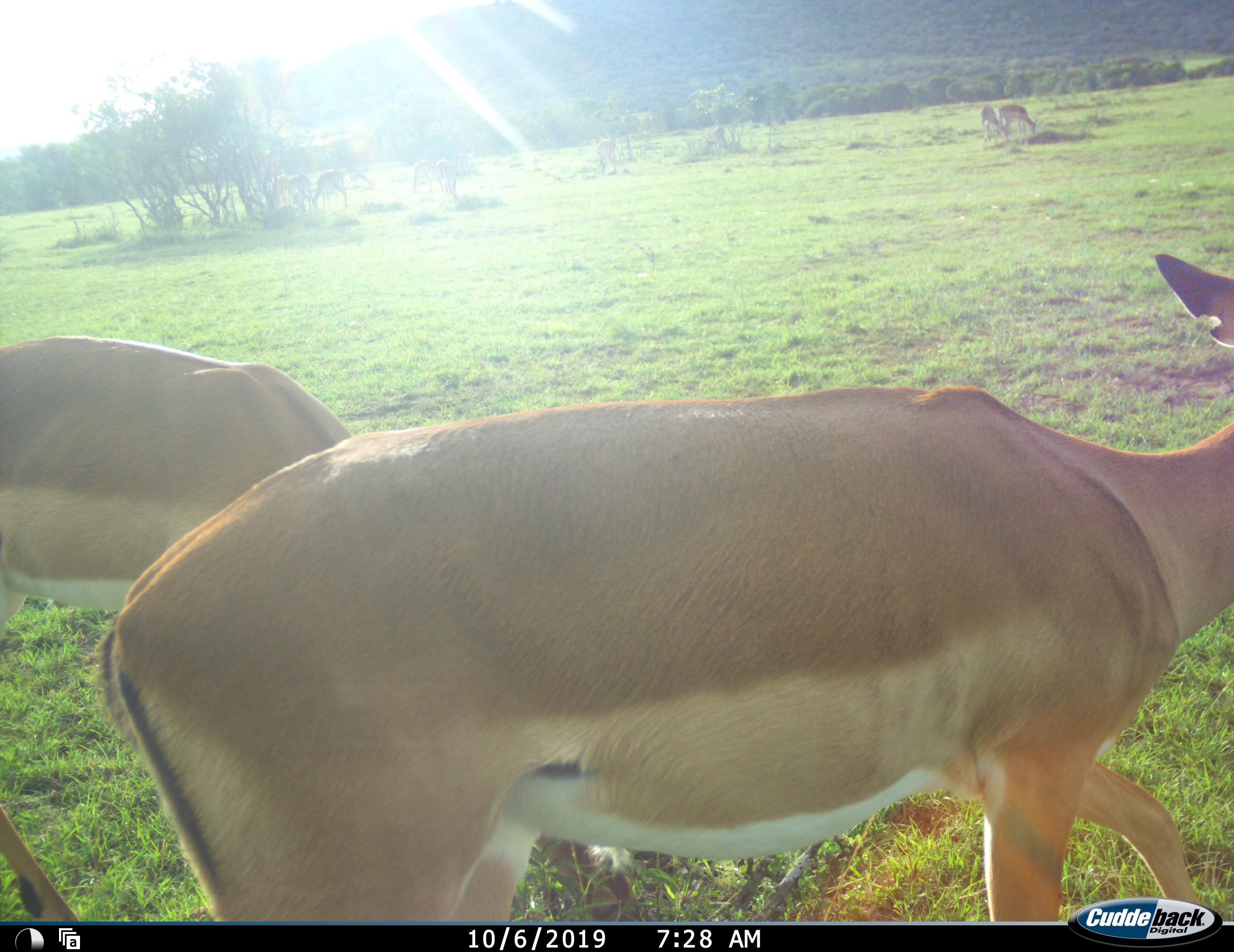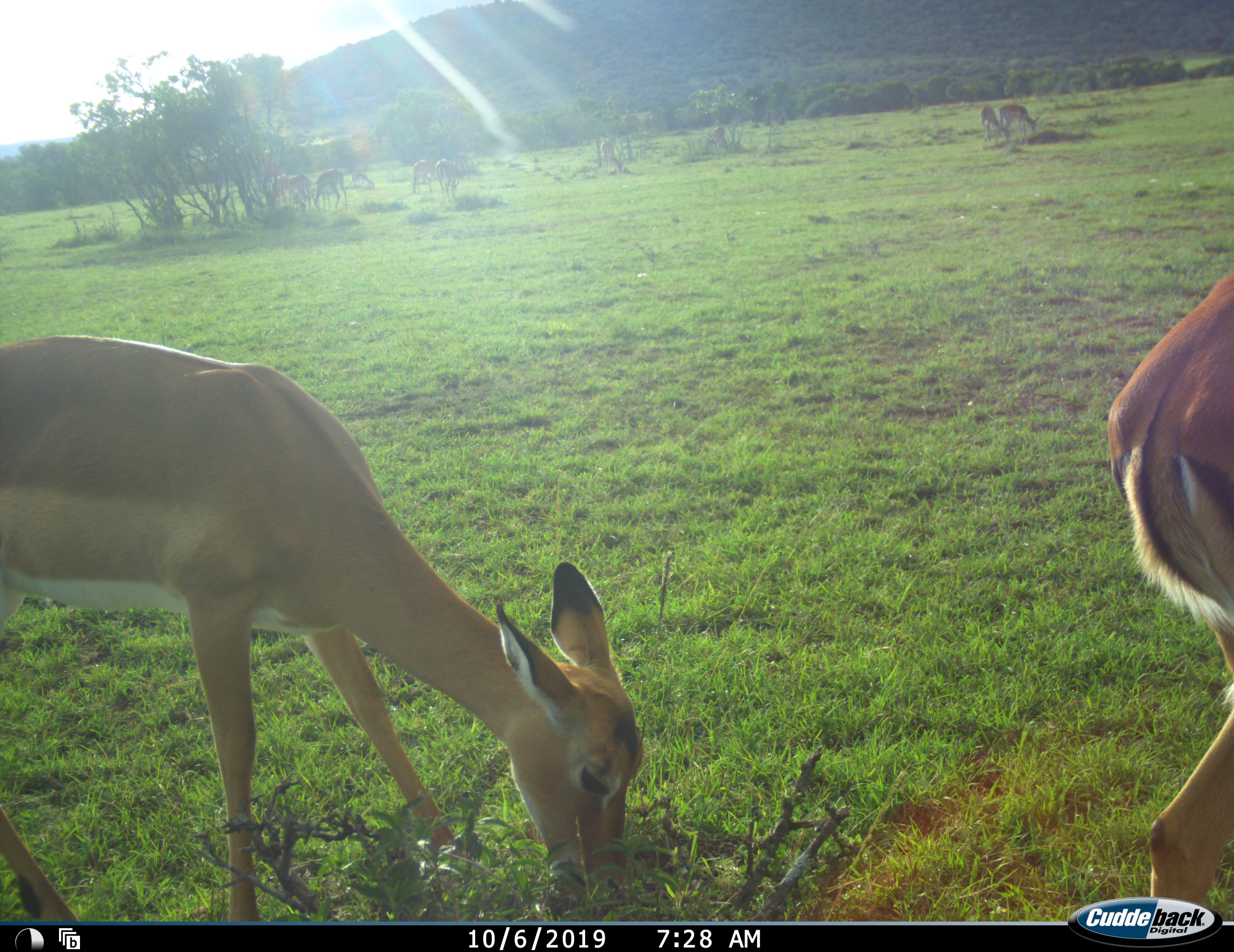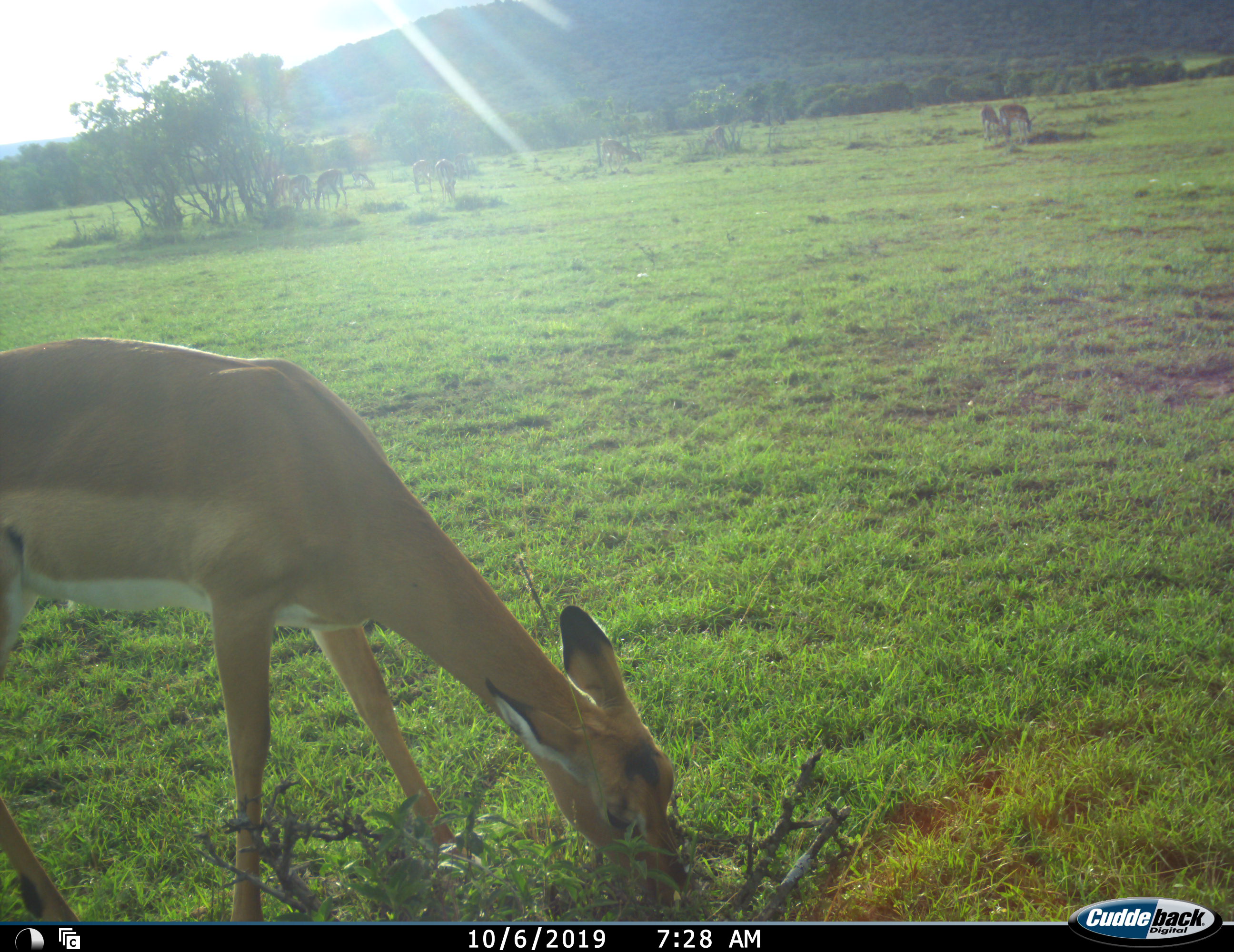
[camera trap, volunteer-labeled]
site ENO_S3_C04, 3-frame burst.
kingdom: Animalia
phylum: Chordata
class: Mammalia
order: Artiodactyla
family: Bovidae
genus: Aepyceros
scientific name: Aepyceros melampus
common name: impala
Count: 11-50.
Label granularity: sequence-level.